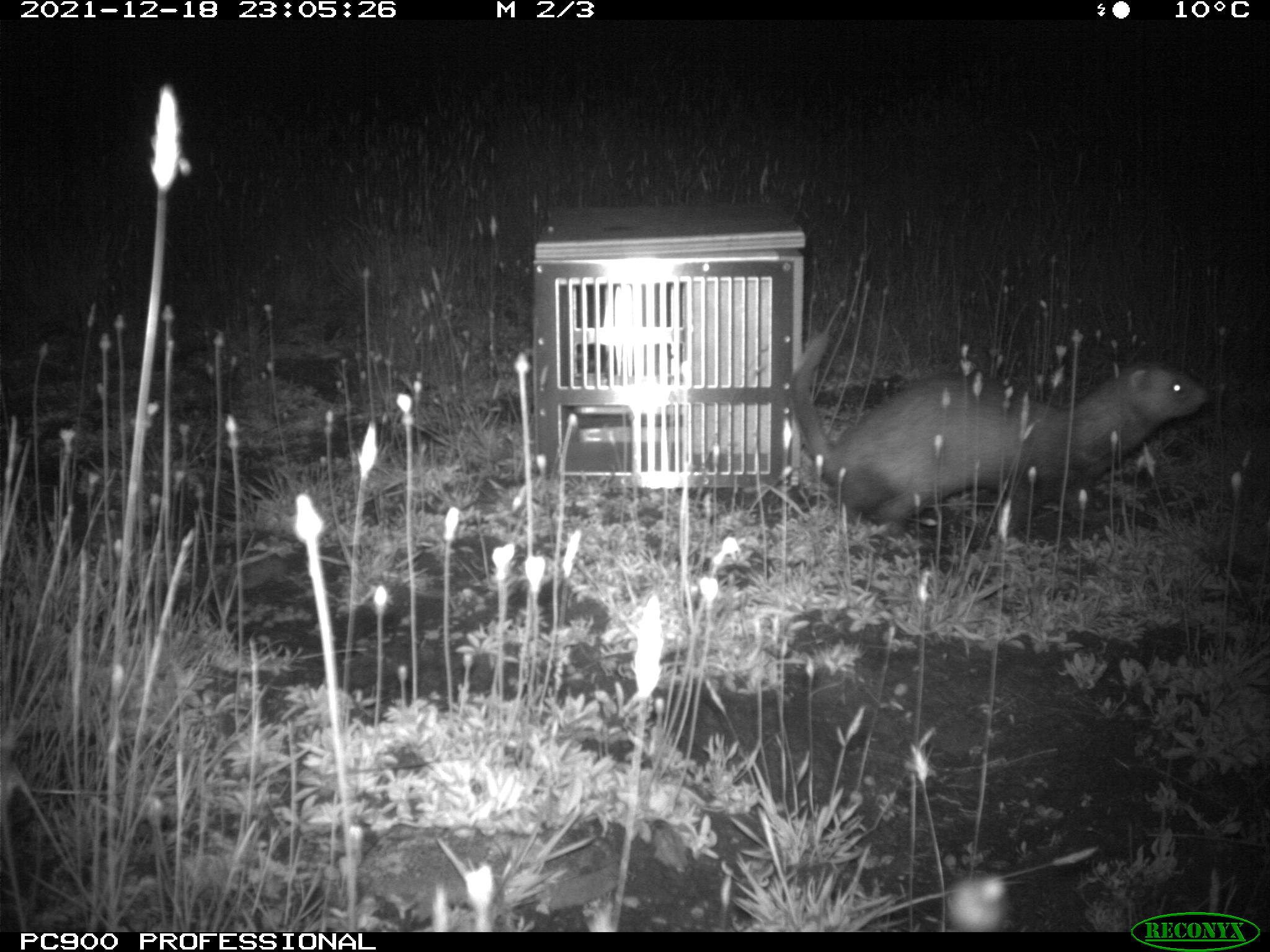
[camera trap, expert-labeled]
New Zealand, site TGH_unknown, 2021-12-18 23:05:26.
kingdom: Animalia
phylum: Chordata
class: Mammalia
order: Carnivora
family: Mustelidae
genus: Mustela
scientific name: Mustela furo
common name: ferret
Ferret (Mustela furo).